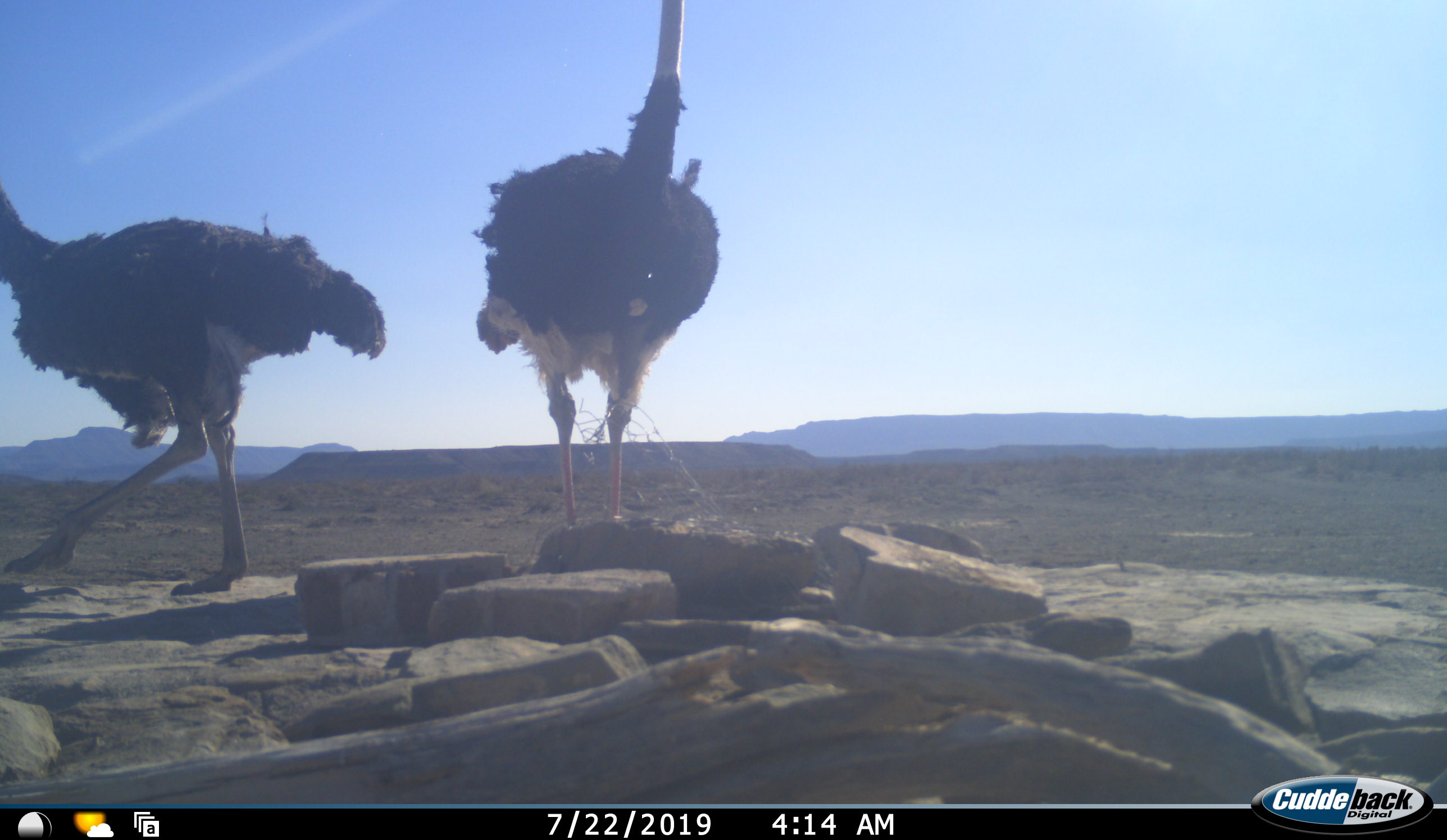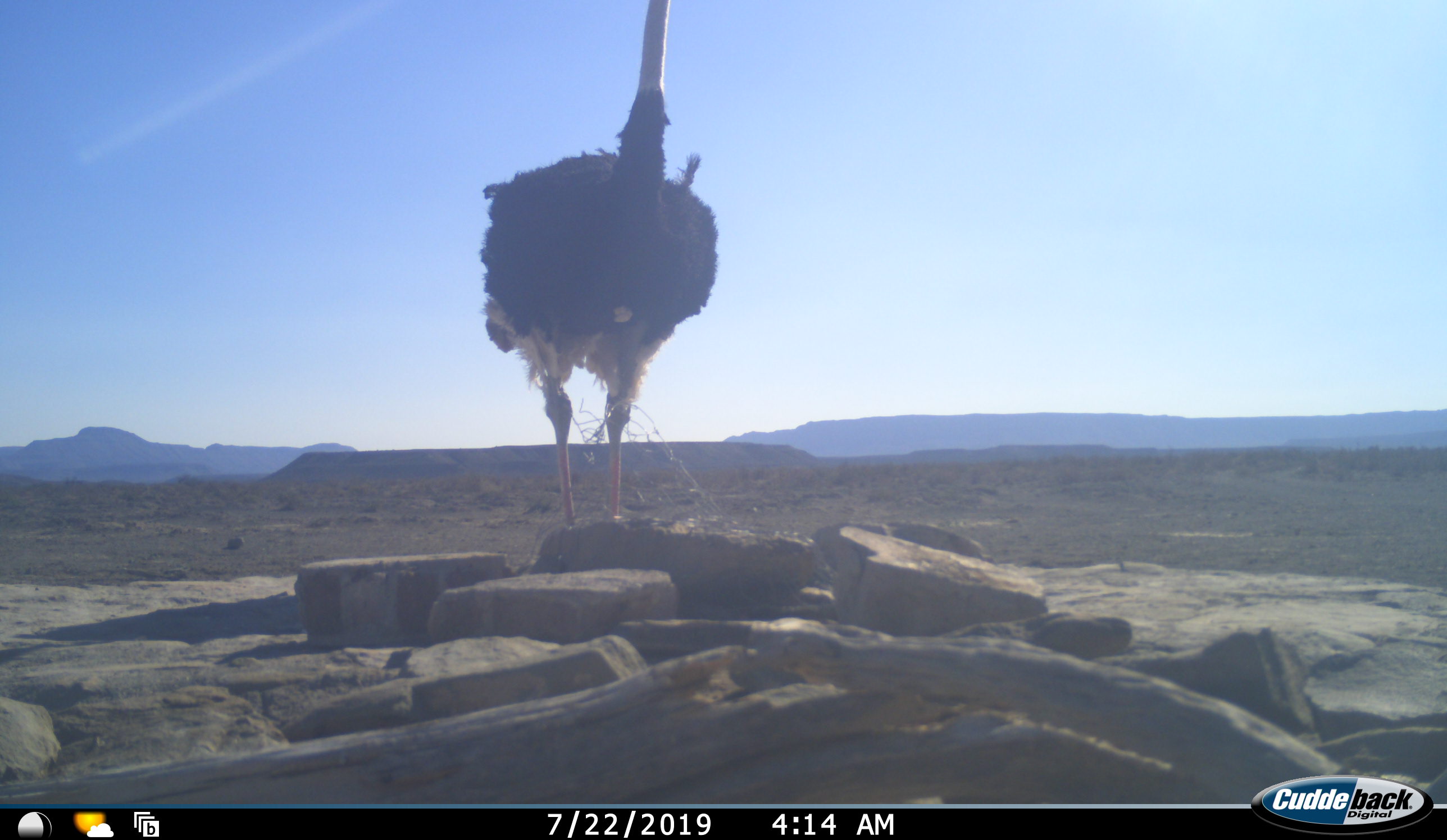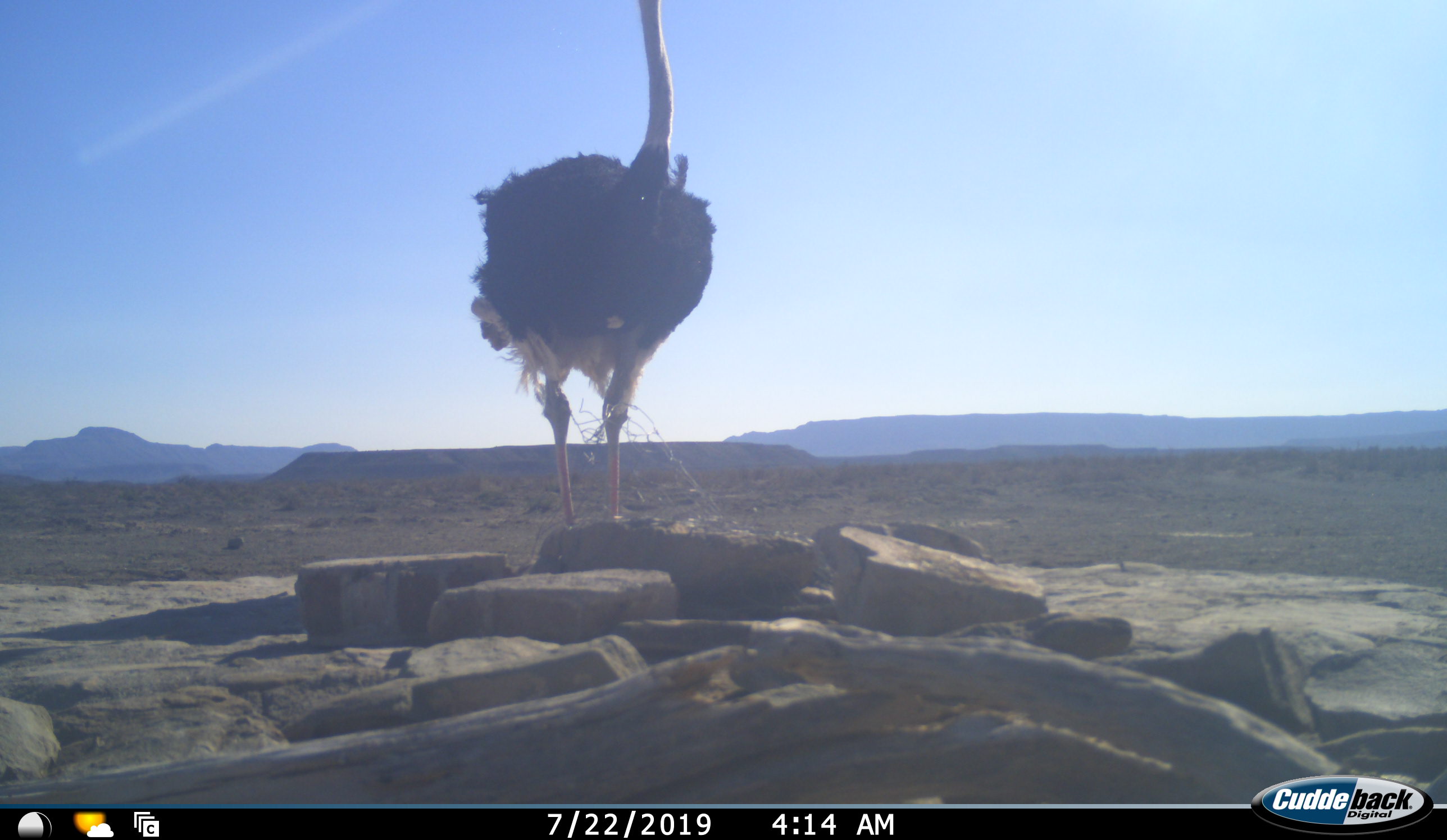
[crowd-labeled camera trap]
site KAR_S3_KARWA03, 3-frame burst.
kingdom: Animalia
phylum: Chordata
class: Aves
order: Struthioniformes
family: Struthionidae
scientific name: Struthionidae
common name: ostrich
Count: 2.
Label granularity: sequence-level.